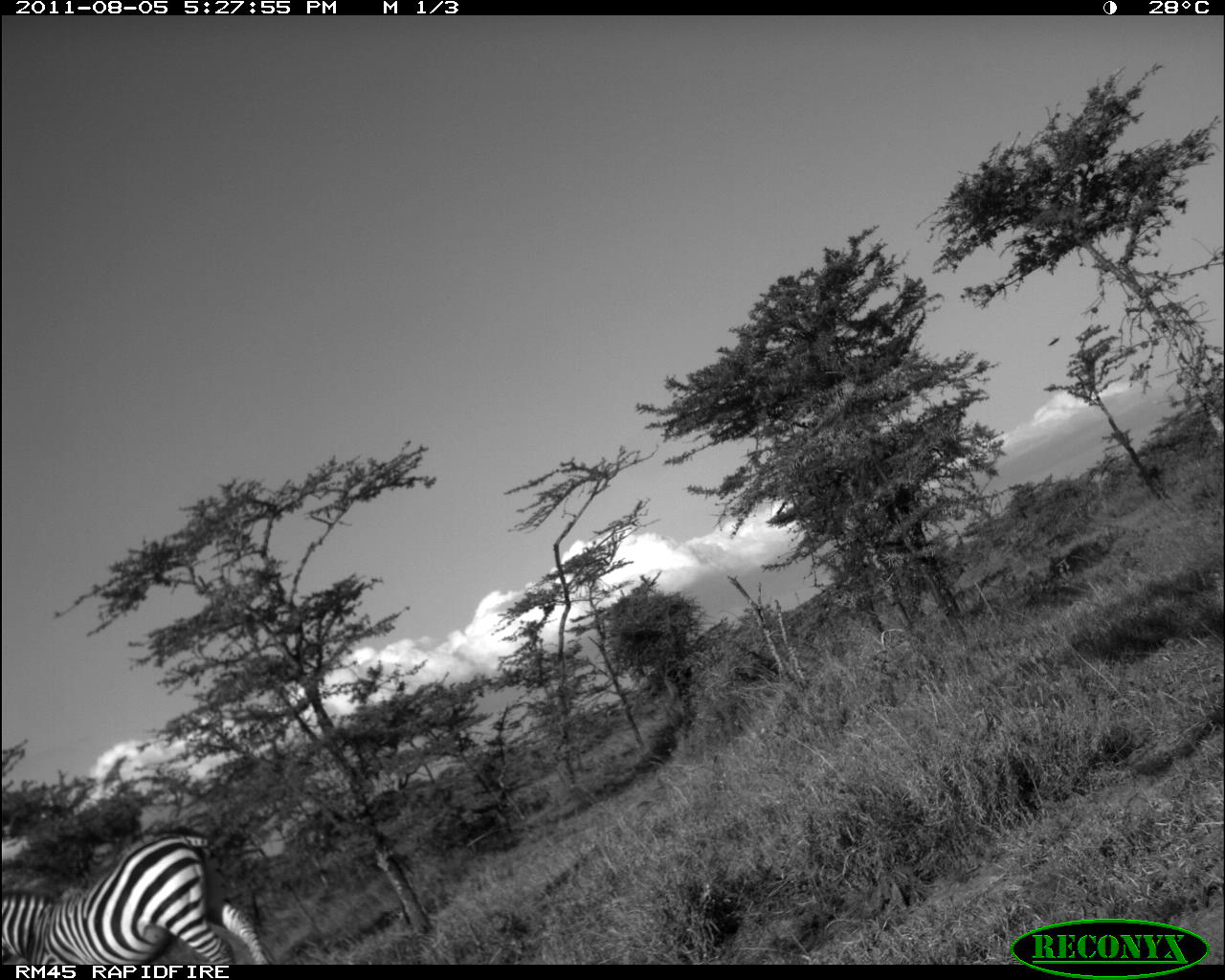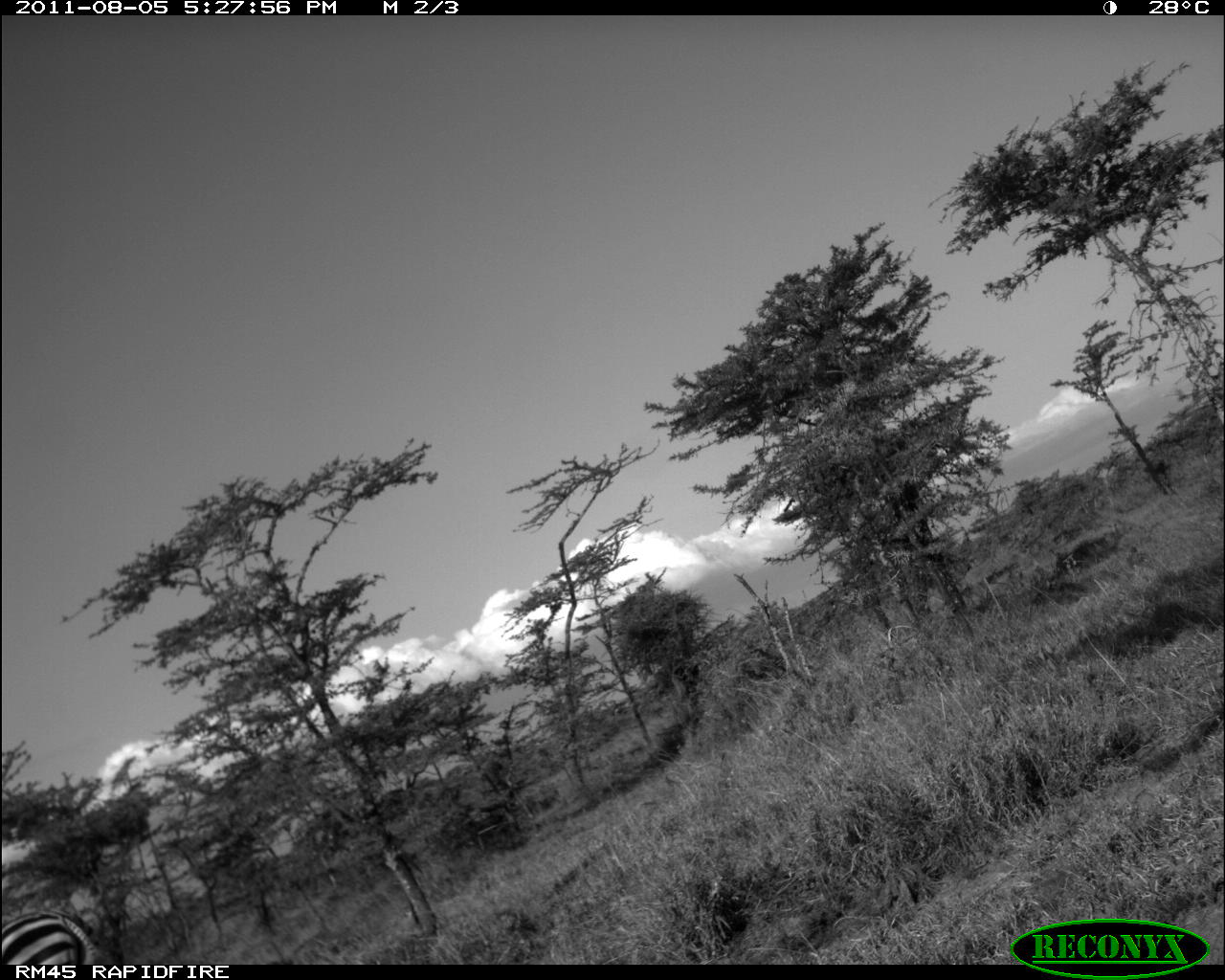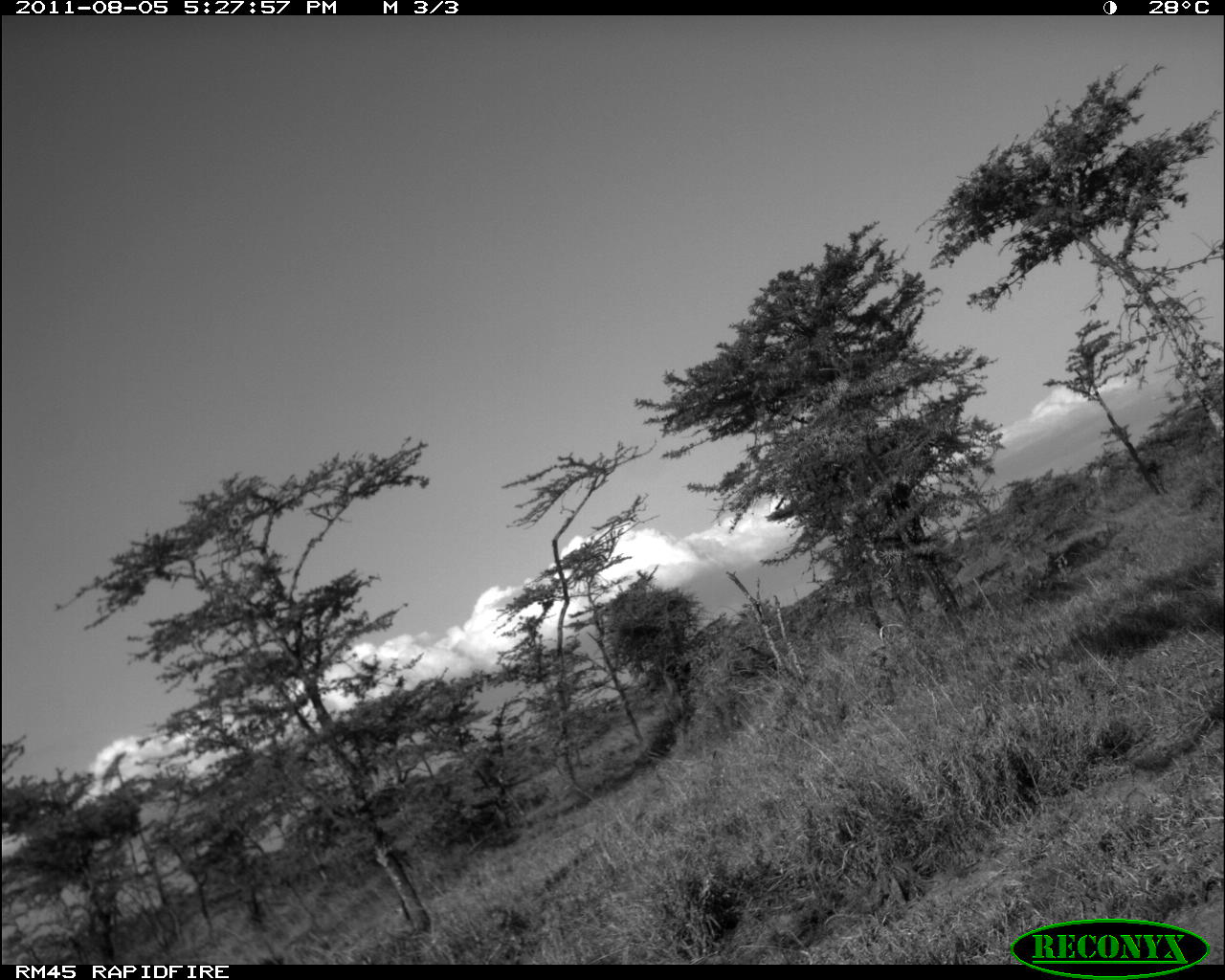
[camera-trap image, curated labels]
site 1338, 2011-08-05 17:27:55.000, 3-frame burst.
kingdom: Animalia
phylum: Chordata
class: Mammalia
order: Perissodactyla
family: Equidae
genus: Equus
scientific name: Equus quagga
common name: plains zebra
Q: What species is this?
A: Equus quagga (plains zebra).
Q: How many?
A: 1.